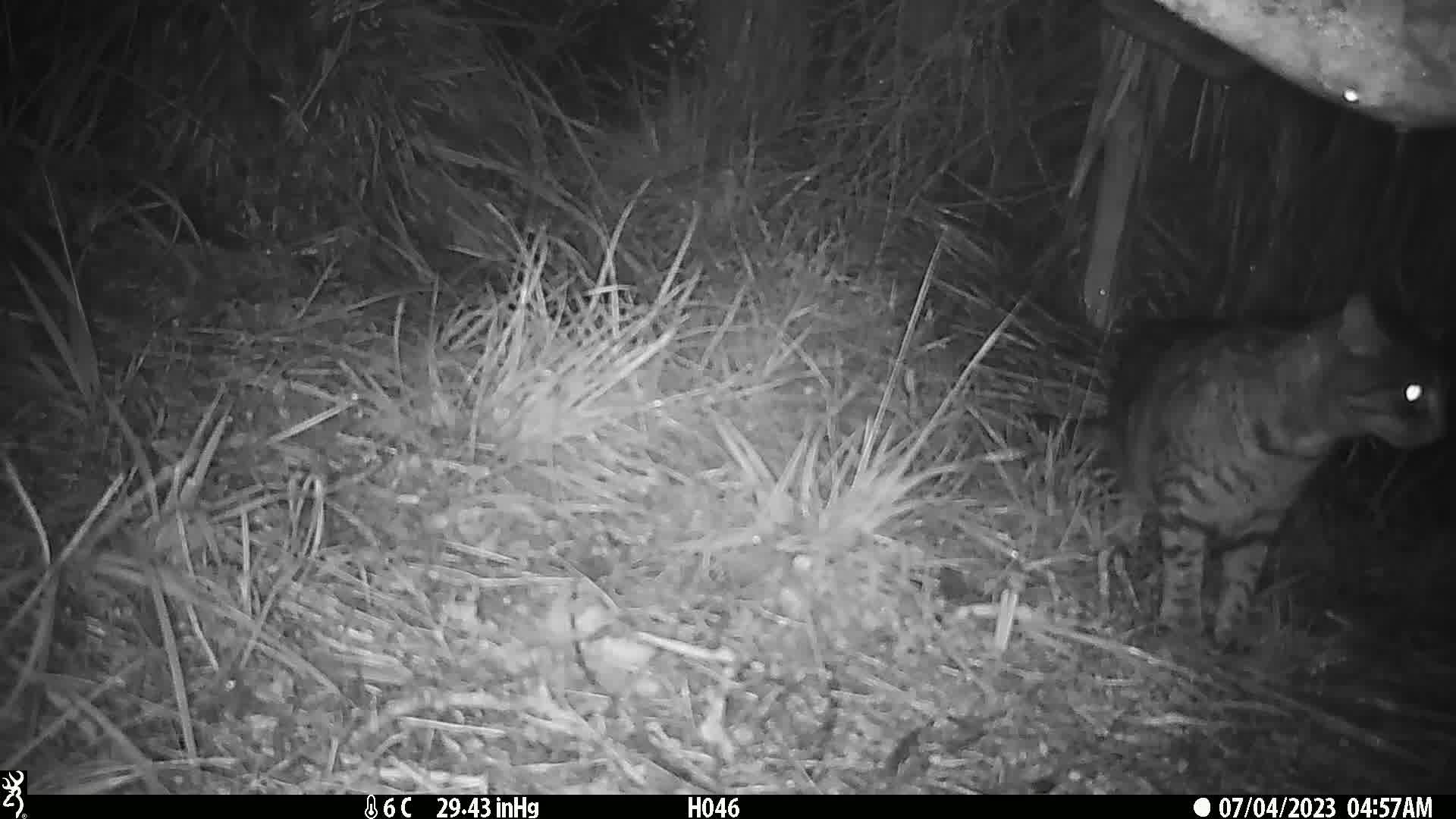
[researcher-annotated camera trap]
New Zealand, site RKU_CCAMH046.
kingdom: Animalia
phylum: Chordata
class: Mammalia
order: Carnivora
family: Felidae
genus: Felis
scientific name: Felis catus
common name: domestic cat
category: cat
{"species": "cat (domestic cat) (Felis catus)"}